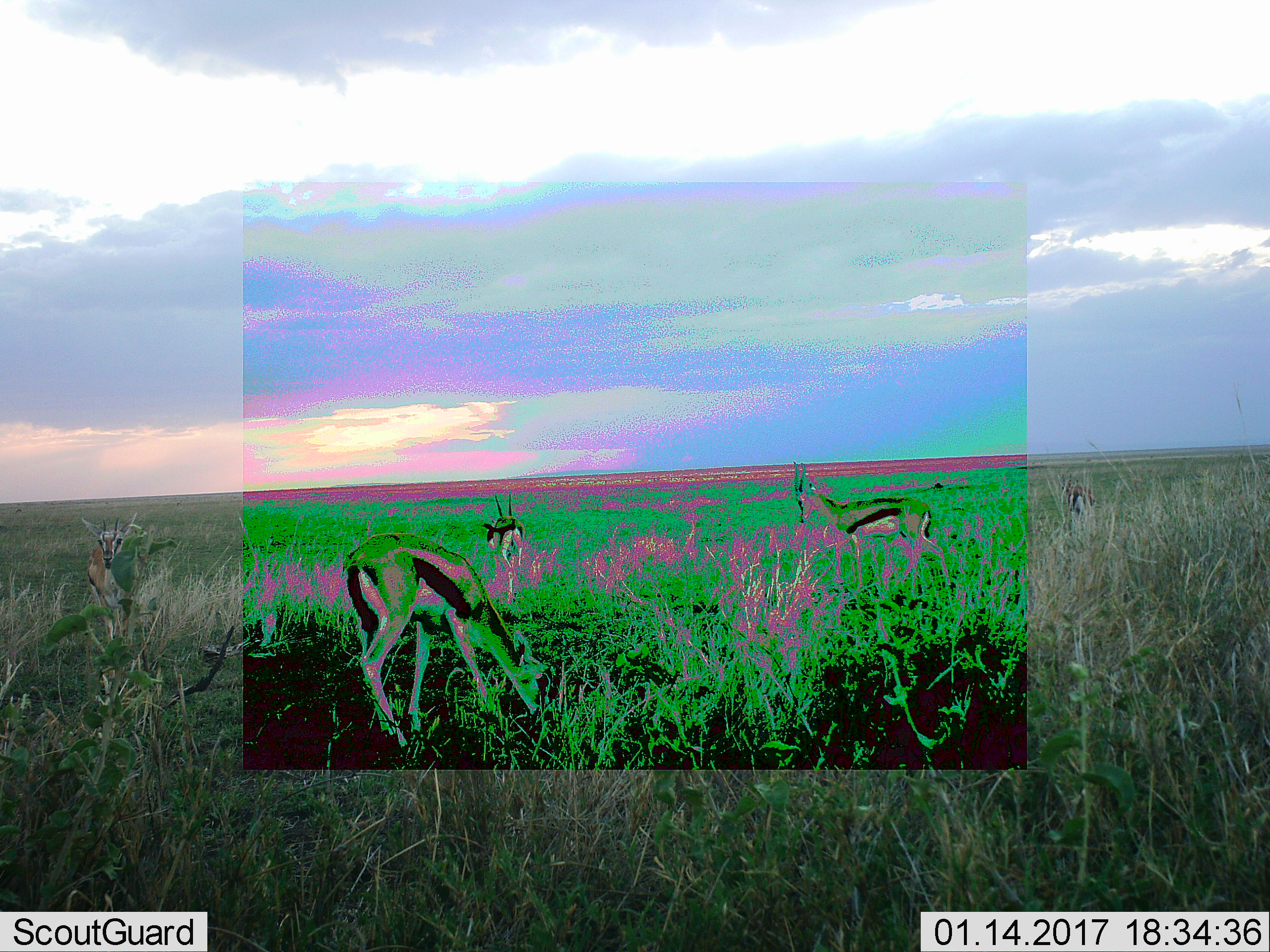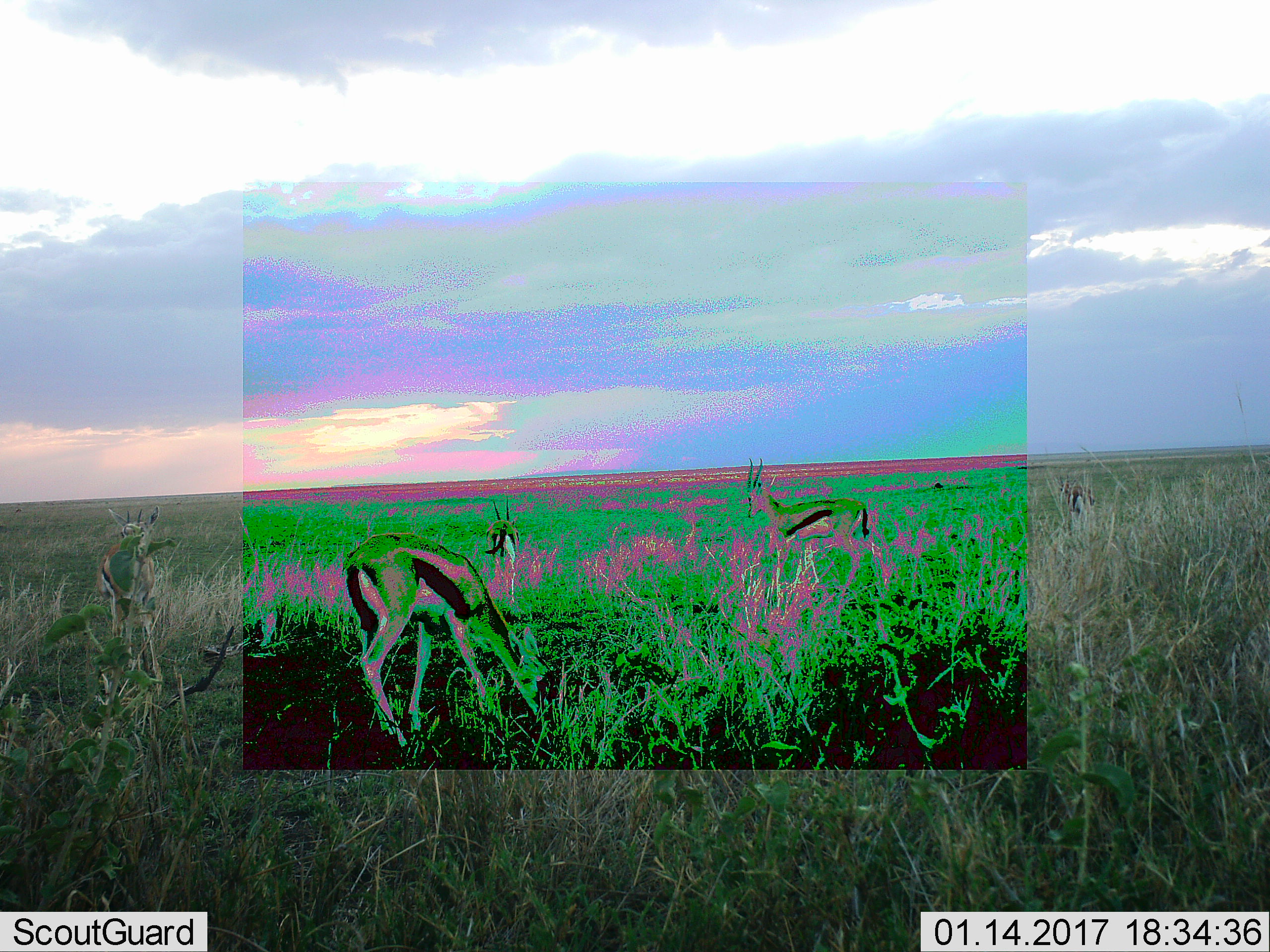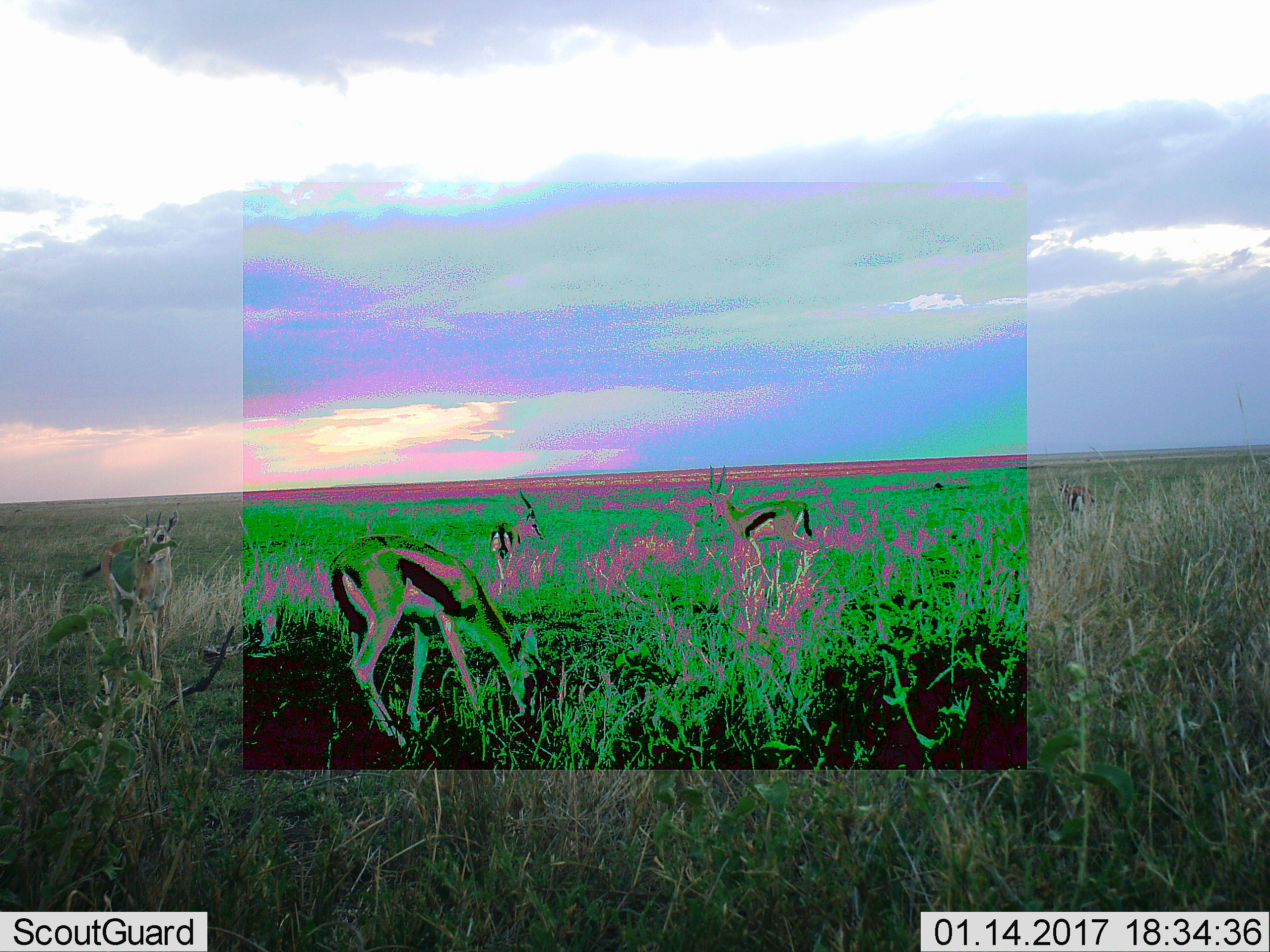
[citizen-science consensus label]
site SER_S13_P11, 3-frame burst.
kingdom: Animalia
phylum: Chordata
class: Mammalia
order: Artiodactyla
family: Bovidae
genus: Eudorcas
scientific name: Eudorcas thomsonii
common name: thomson's gazelle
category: gazellethomsons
Gazellethomsons (thomson's gazelle) (Eudorcas thomsonii), count 4. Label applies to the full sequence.